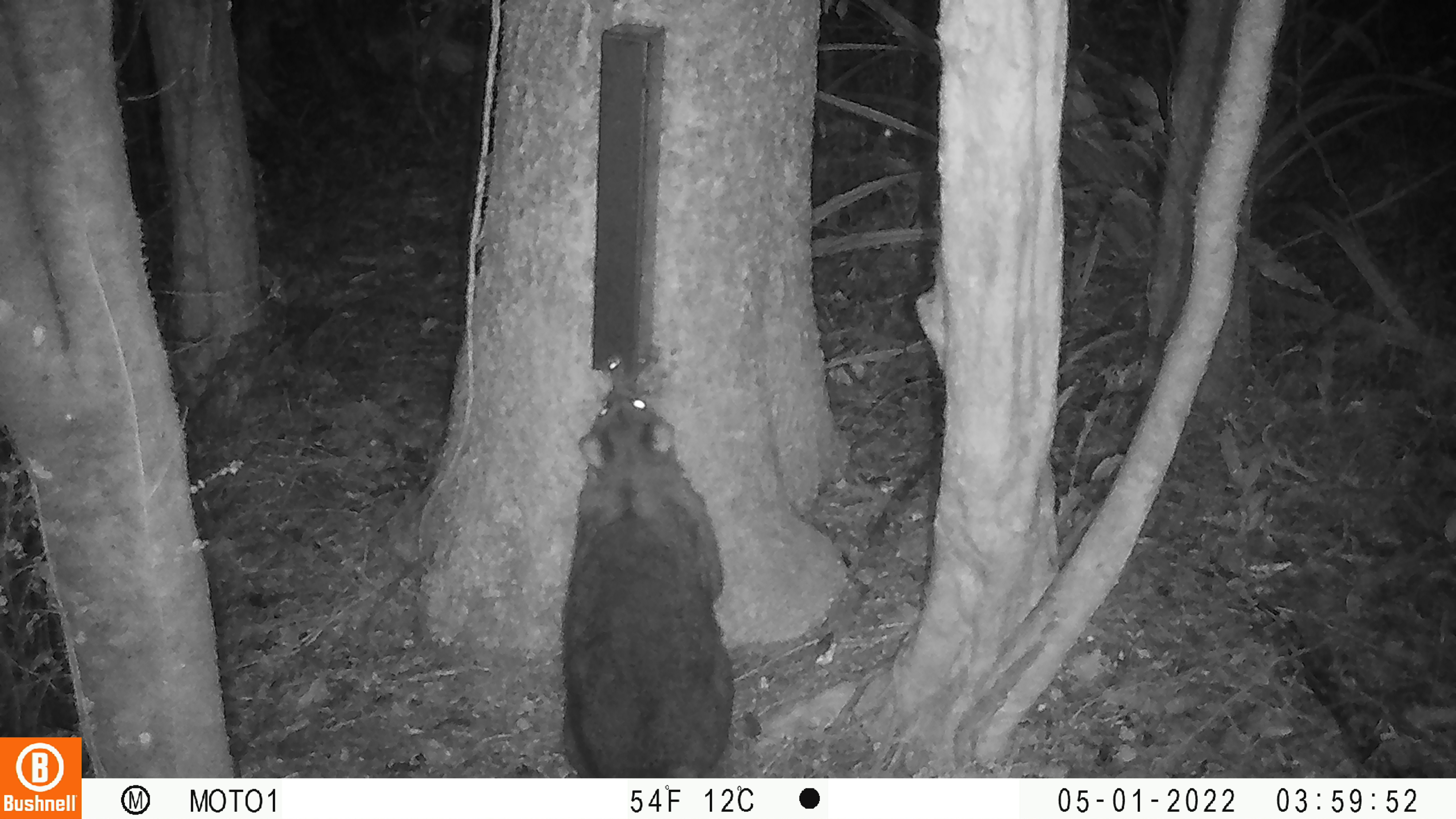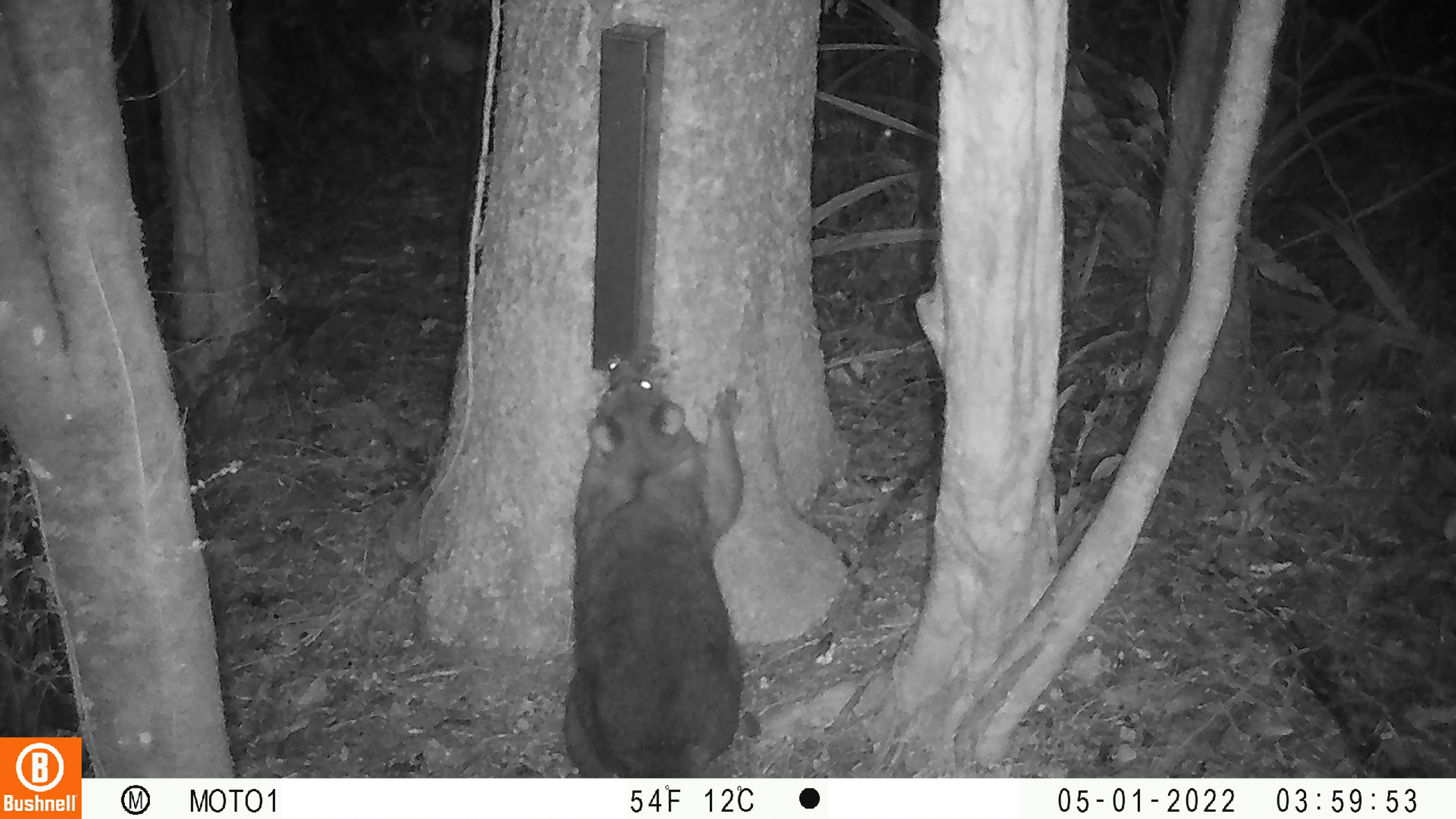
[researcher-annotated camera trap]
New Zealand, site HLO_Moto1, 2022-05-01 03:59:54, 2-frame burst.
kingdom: Animalia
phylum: Chordata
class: Mammalia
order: Diprotodontia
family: Phalangeridae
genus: Trichosurus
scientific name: Trichosurus vulpecula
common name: common brushtail possum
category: possum